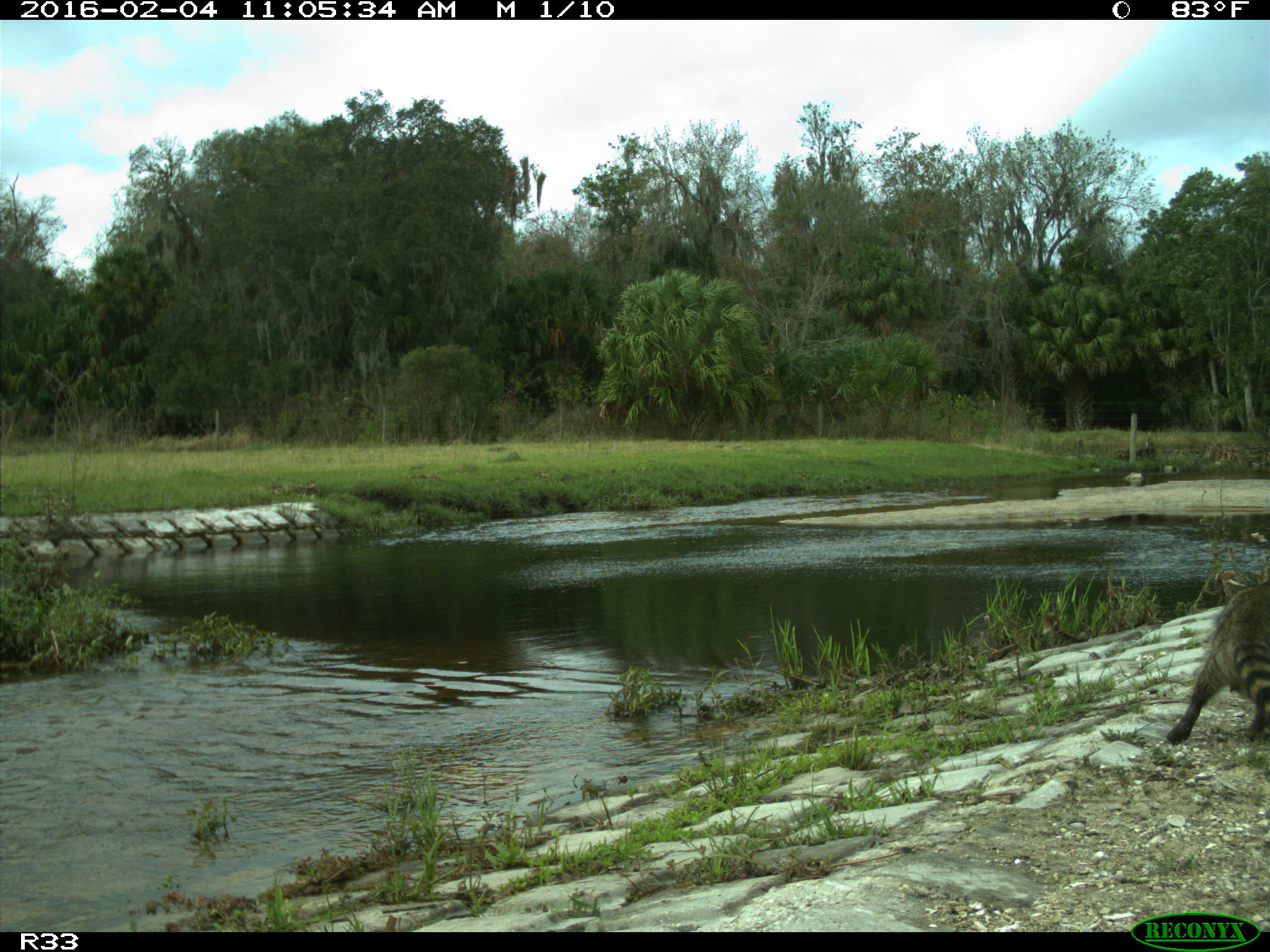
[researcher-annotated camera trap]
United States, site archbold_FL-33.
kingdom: Animalia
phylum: Chordata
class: Mammalia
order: Carnivora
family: Procyonidae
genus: Procyon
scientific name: Procyon lotor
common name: common raccoon